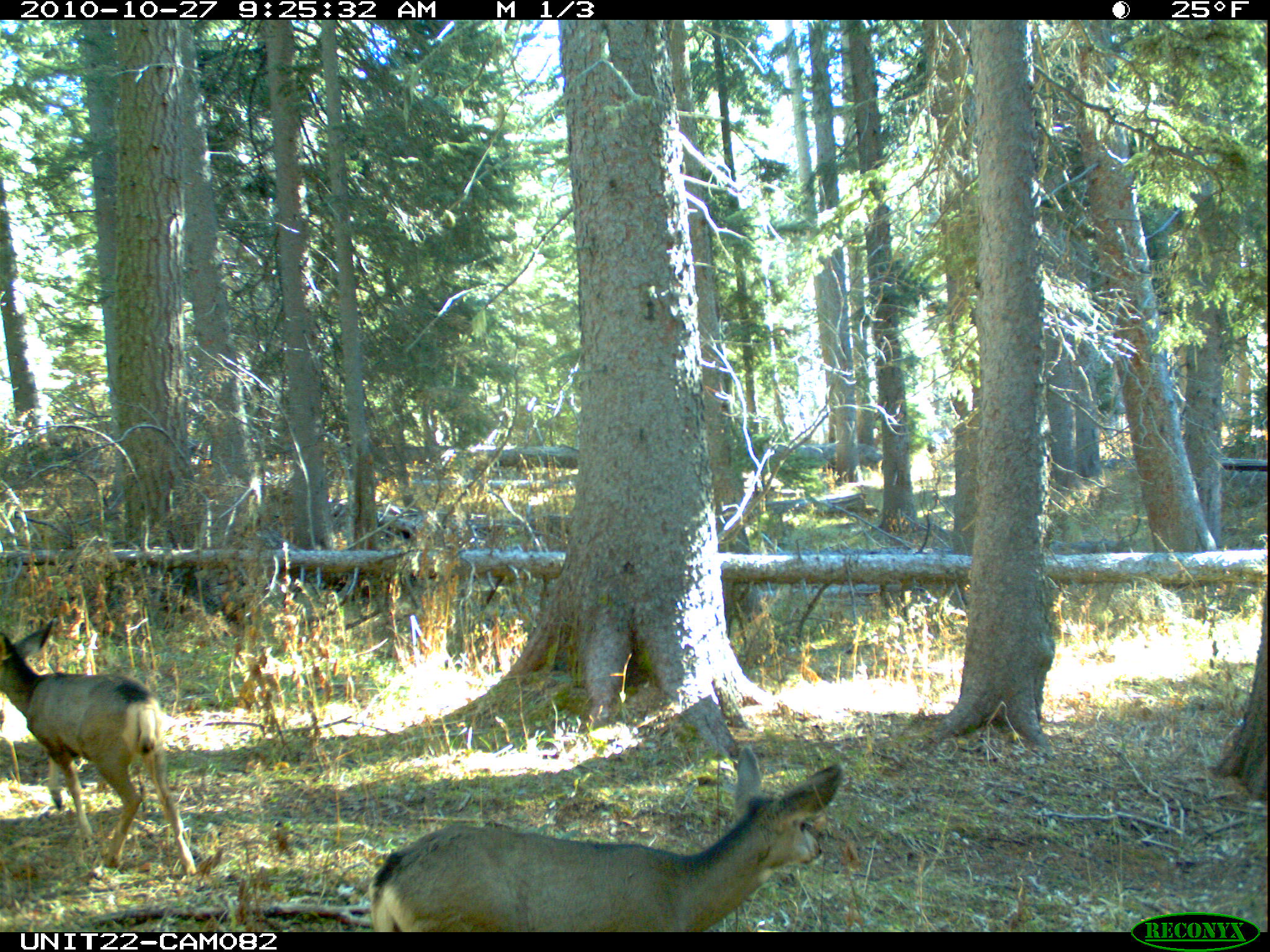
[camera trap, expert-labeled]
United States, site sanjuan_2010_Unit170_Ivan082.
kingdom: Animalia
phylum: Chordata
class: Mammalia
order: Artiodactyla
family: Cervidae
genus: Odocoileus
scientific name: Odocoileus hemionus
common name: mule deer